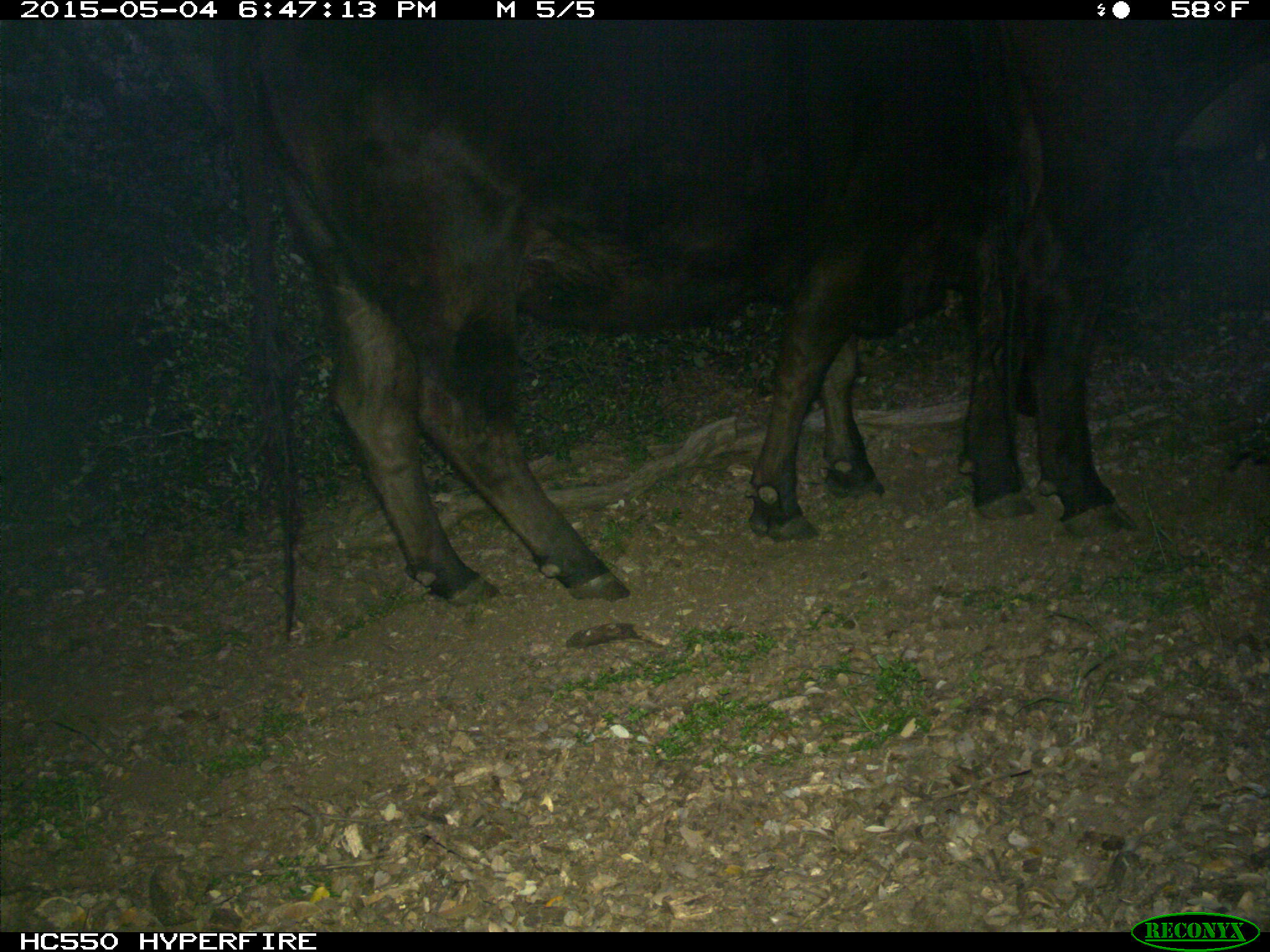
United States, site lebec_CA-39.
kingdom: Animalia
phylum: Chordata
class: Mammalia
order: Artiodactyla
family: Bovidae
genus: Bos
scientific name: Bos taurus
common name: domestic cow